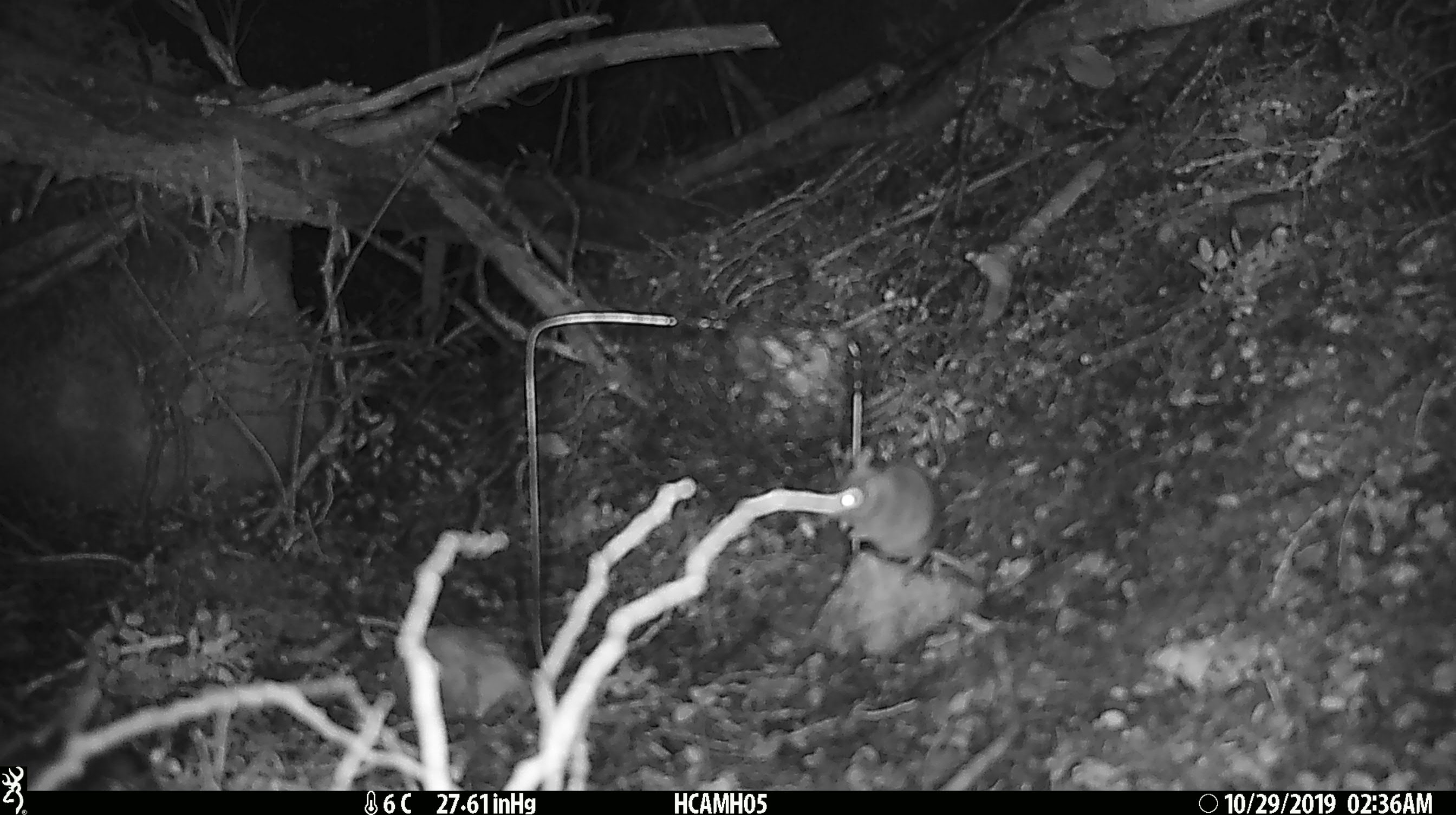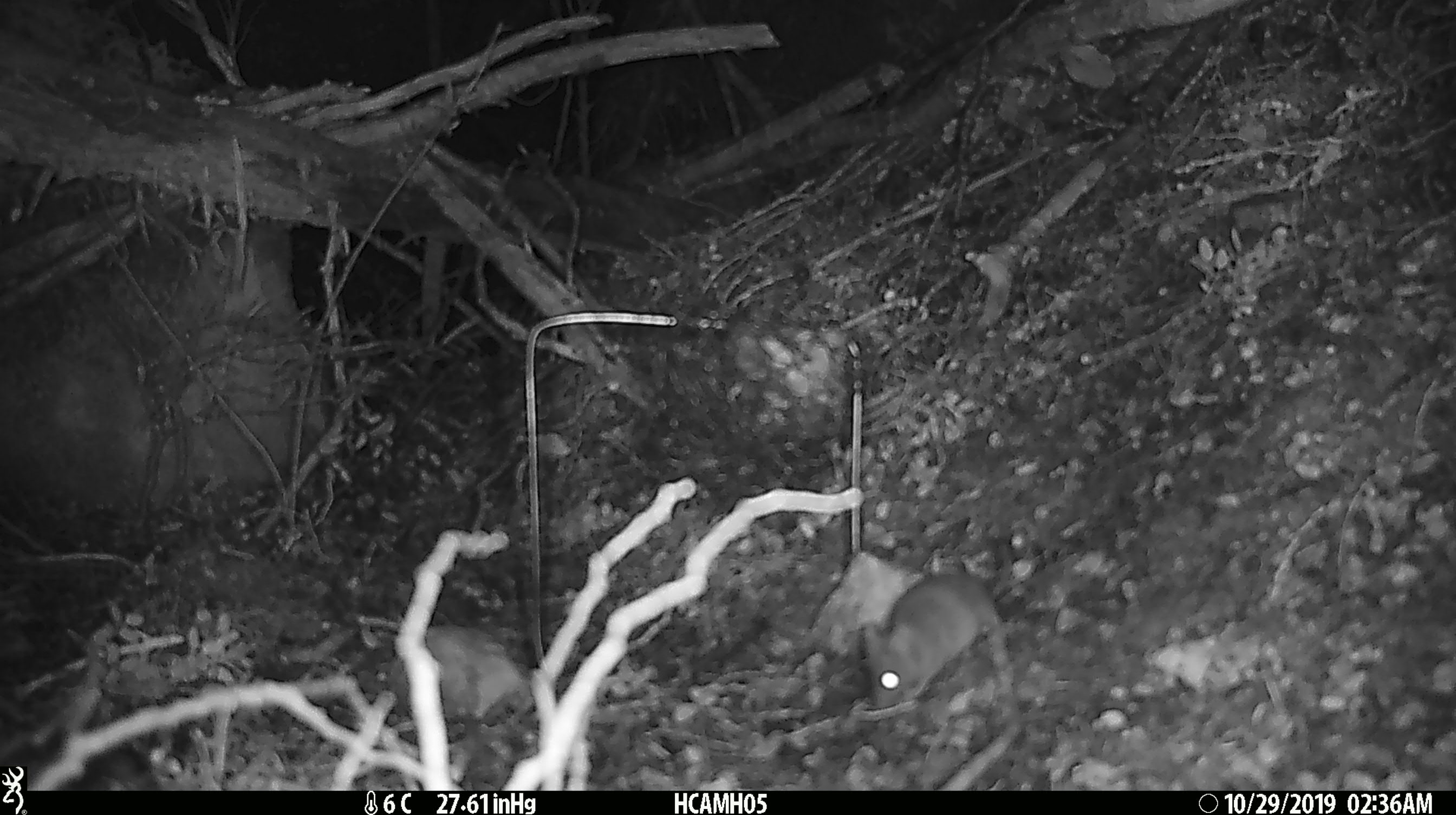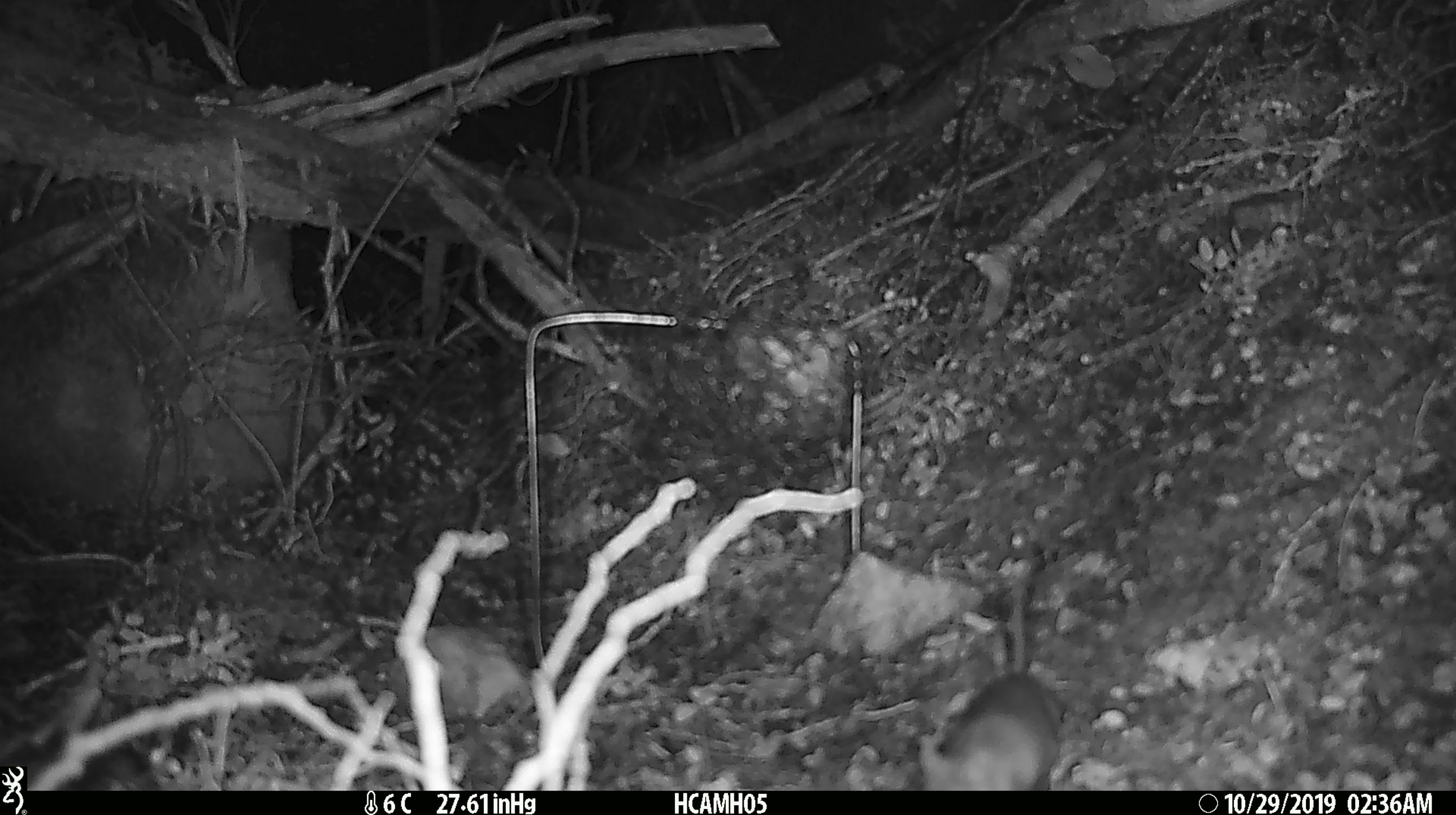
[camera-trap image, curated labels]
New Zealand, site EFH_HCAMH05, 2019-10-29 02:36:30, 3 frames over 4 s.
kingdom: Animalia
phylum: Chordata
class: Mammalia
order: Rodentia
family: Muridae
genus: Mus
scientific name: Mus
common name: mouse